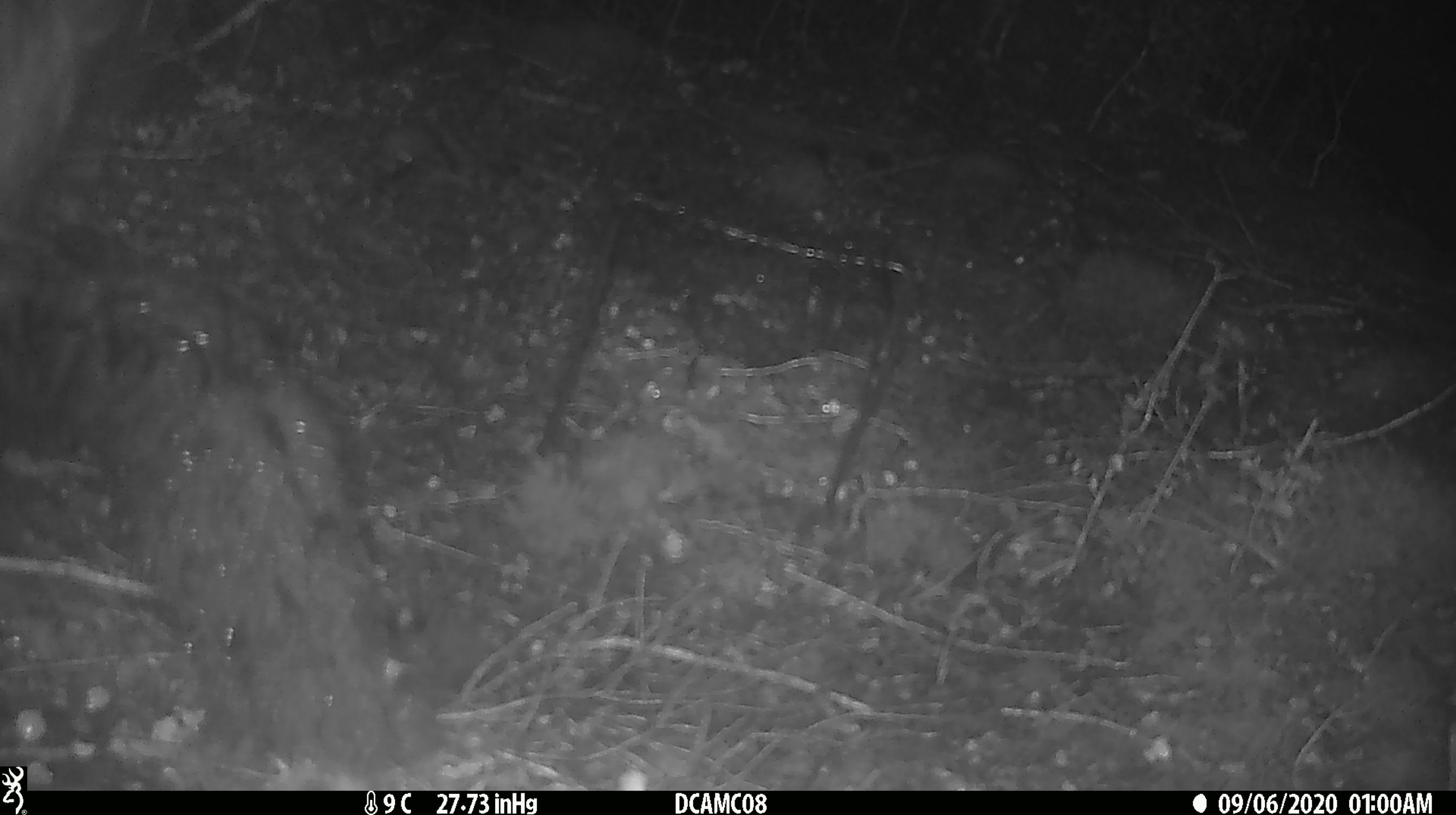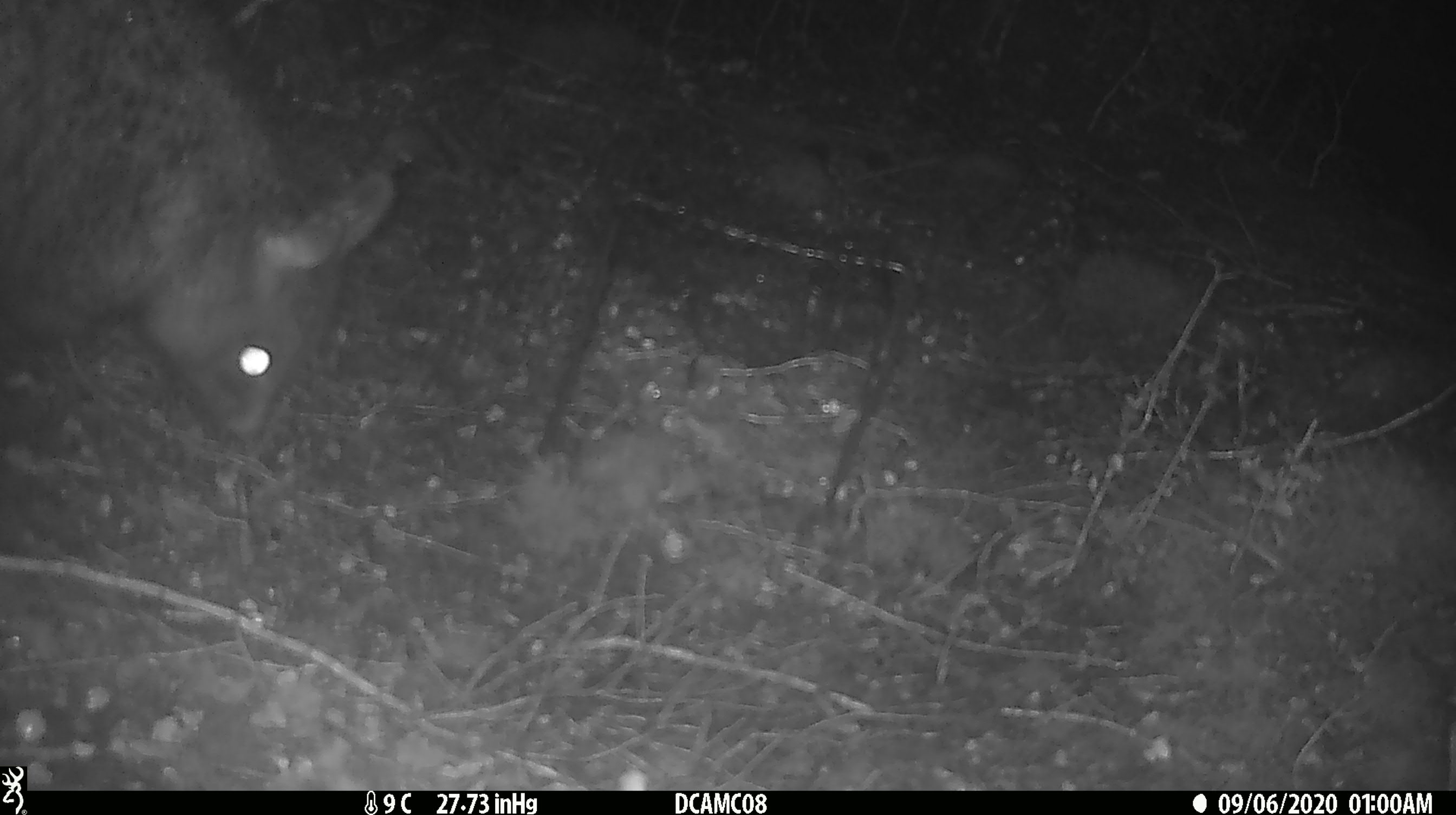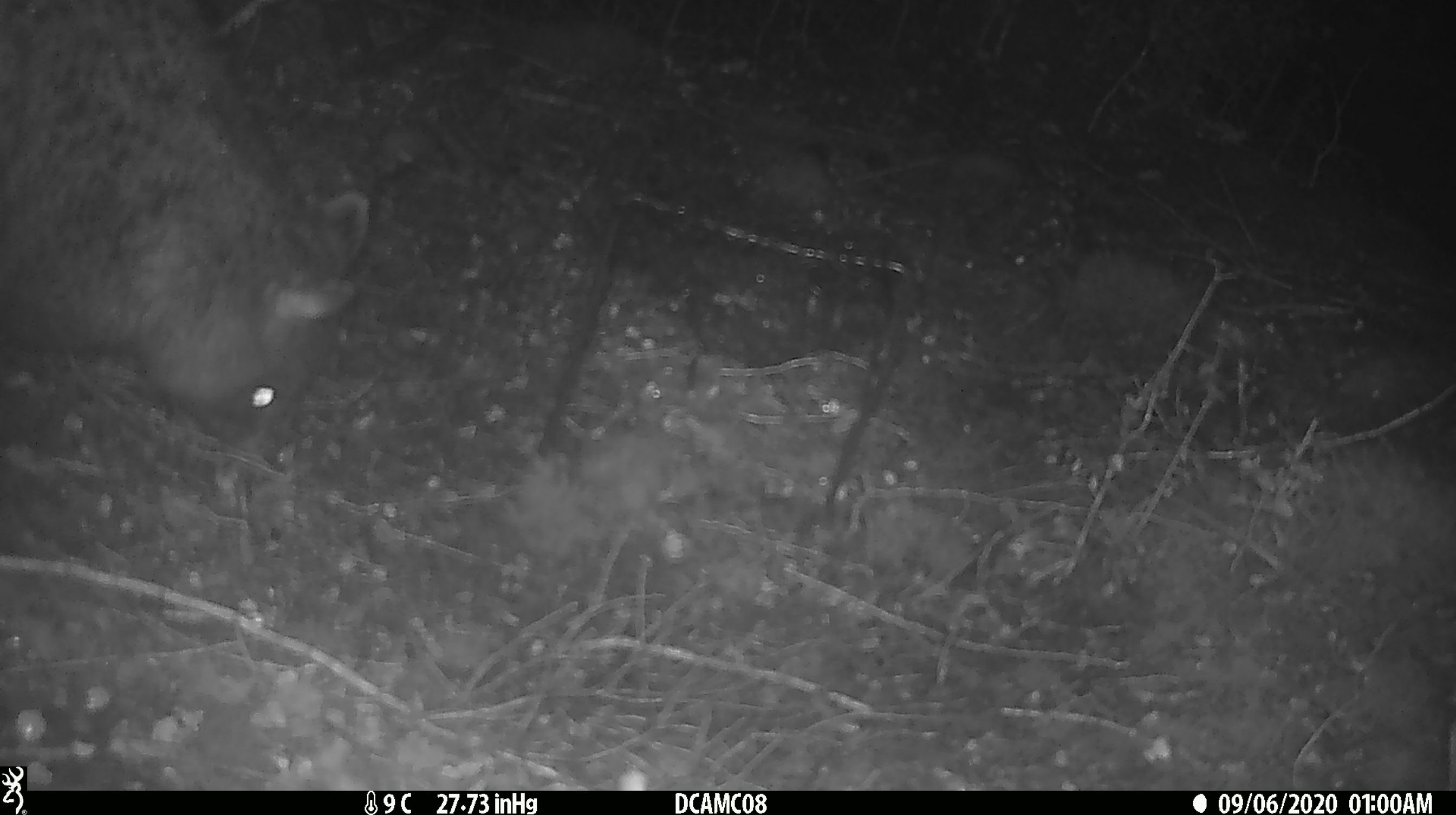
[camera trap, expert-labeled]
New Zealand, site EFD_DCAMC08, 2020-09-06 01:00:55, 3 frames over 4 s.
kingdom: Animalia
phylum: Chordata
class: Mammalia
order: Diprotodontia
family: Phalangeridae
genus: Trichosurus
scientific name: Trichosurus vulpecula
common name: common brushtail possum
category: possum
Possum (common brushtail possum) (Trichosurus vulpecula).